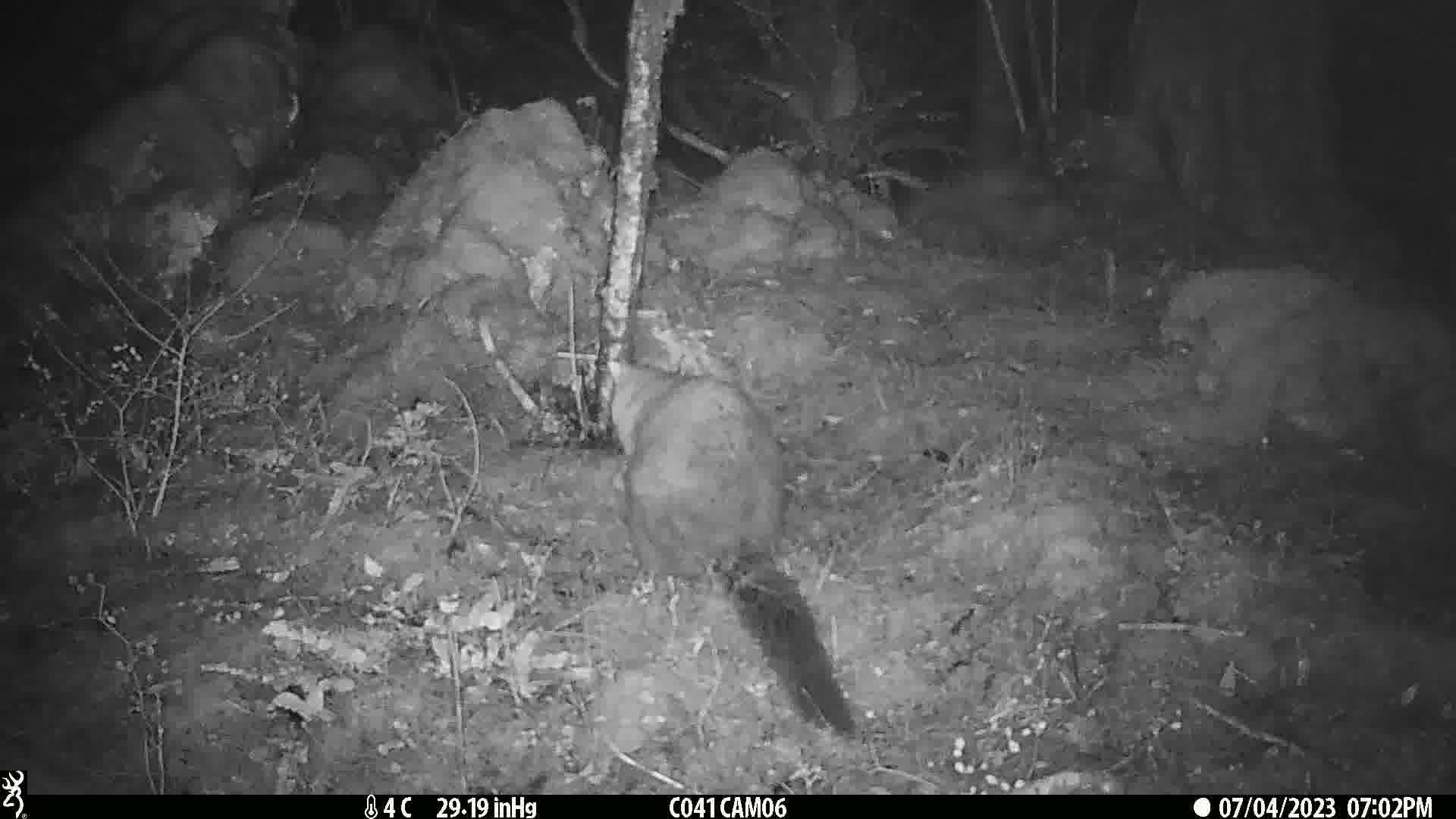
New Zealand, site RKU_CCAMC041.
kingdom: Animalia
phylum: Chordata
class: Mammalia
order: Diprotodontia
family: Phalangeridae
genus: Trichosurus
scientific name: Trichosurus vulpecula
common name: common brushtail possum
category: possum